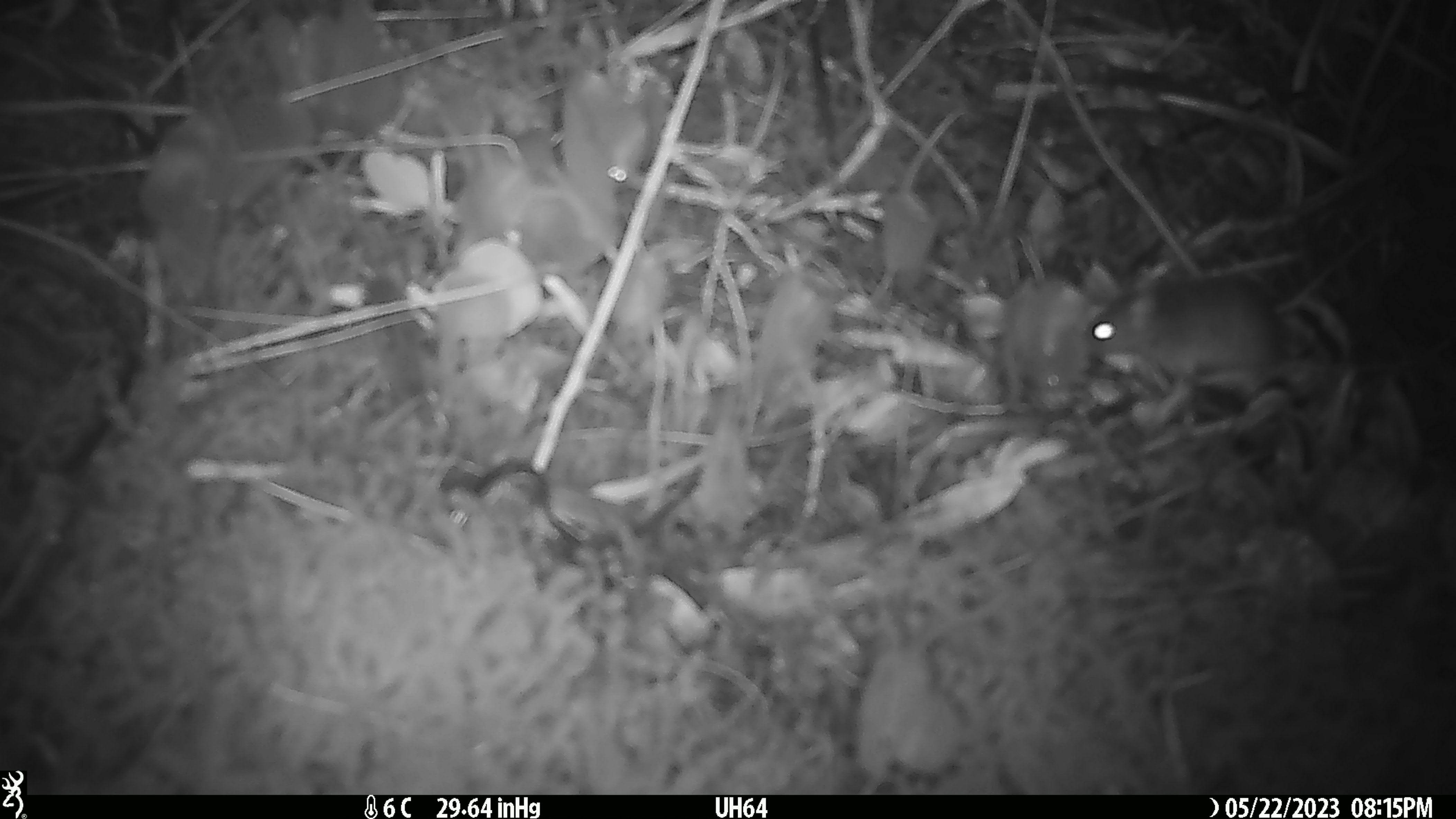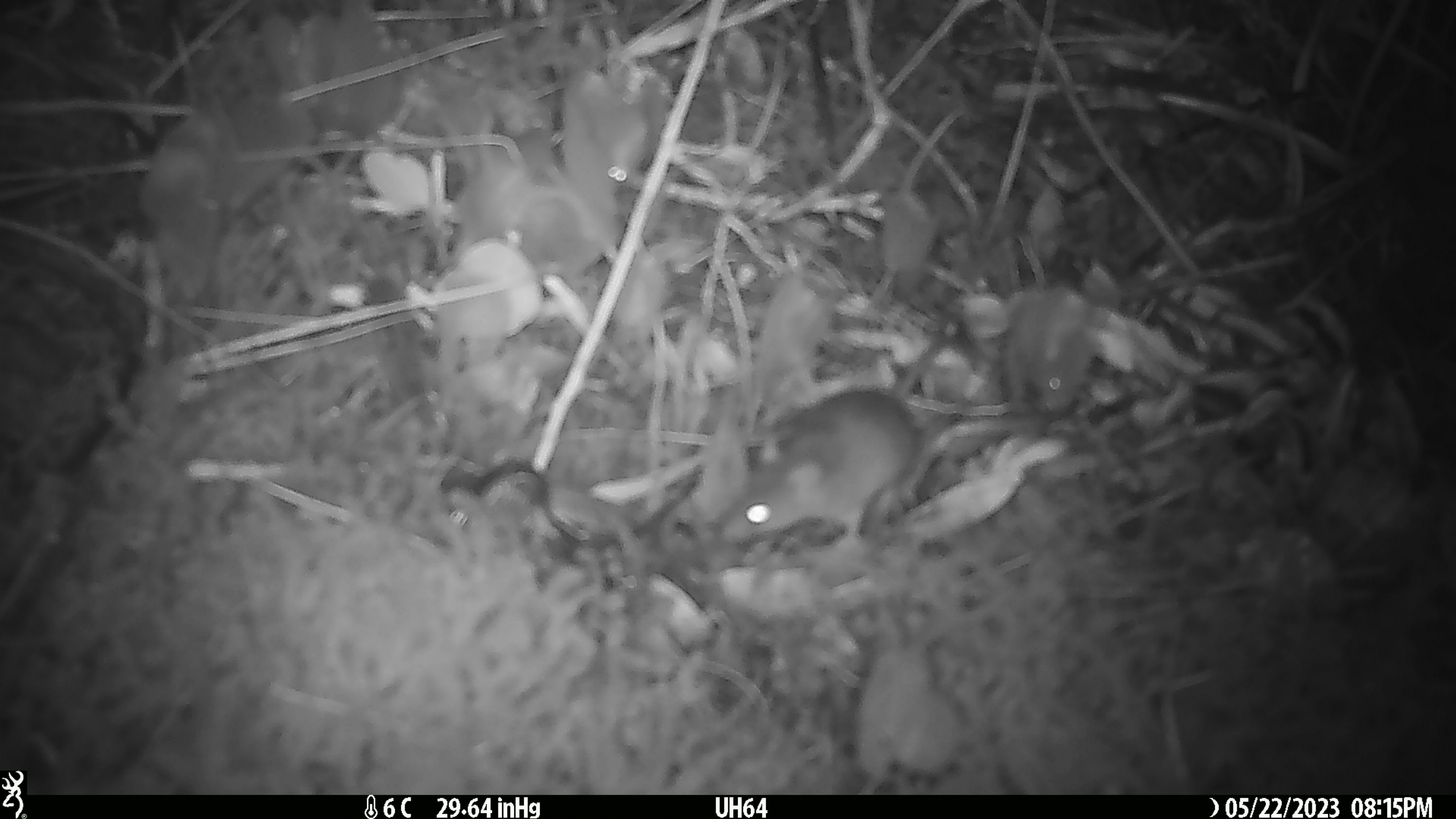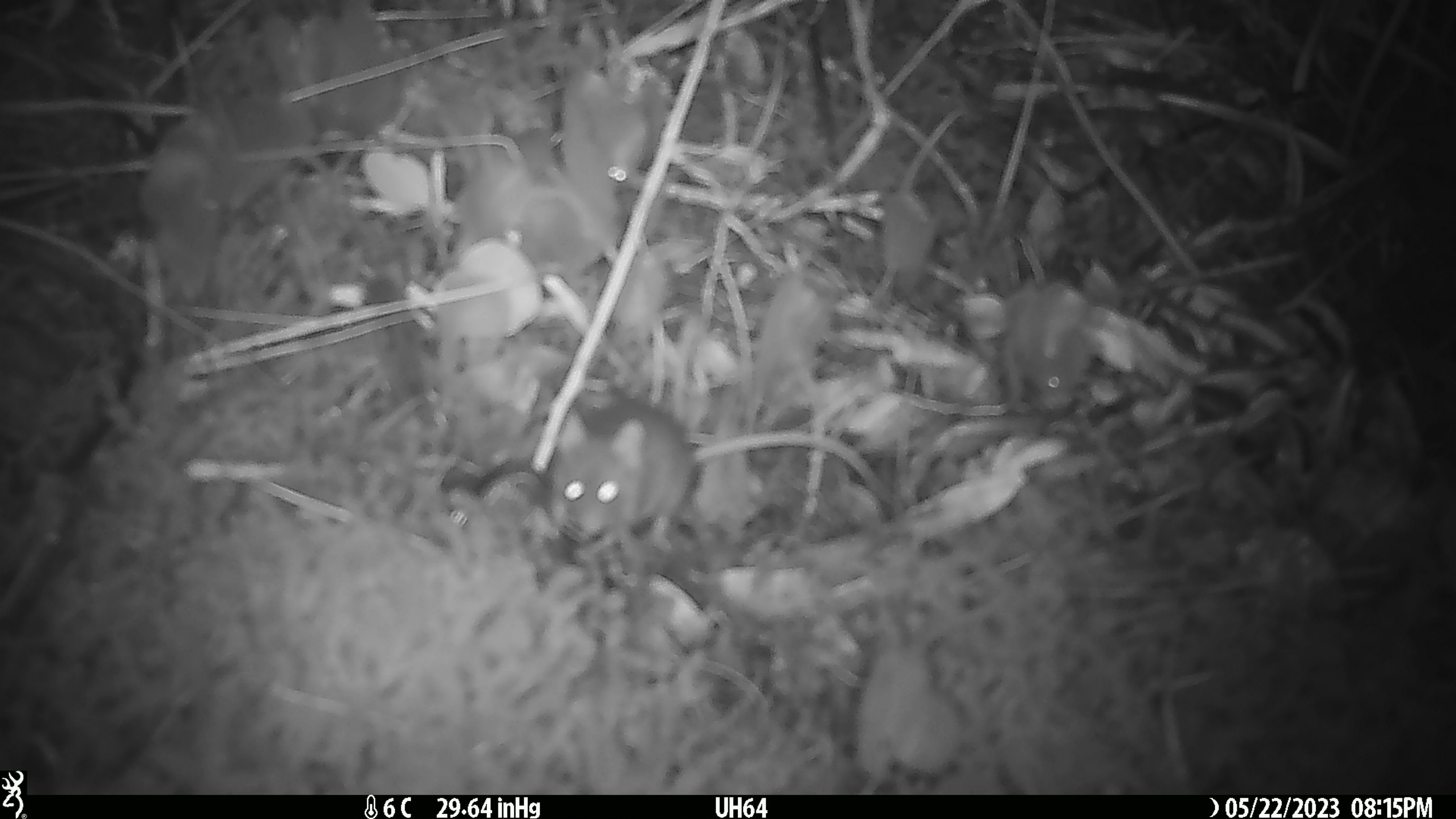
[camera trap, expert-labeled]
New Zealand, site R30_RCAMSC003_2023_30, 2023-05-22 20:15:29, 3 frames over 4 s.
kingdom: Animalia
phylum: Chordata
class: Mammalia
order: Rodentia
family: Muridae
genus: Mus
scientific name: Mus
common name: mouse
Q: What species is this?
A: Mouse (Mus).